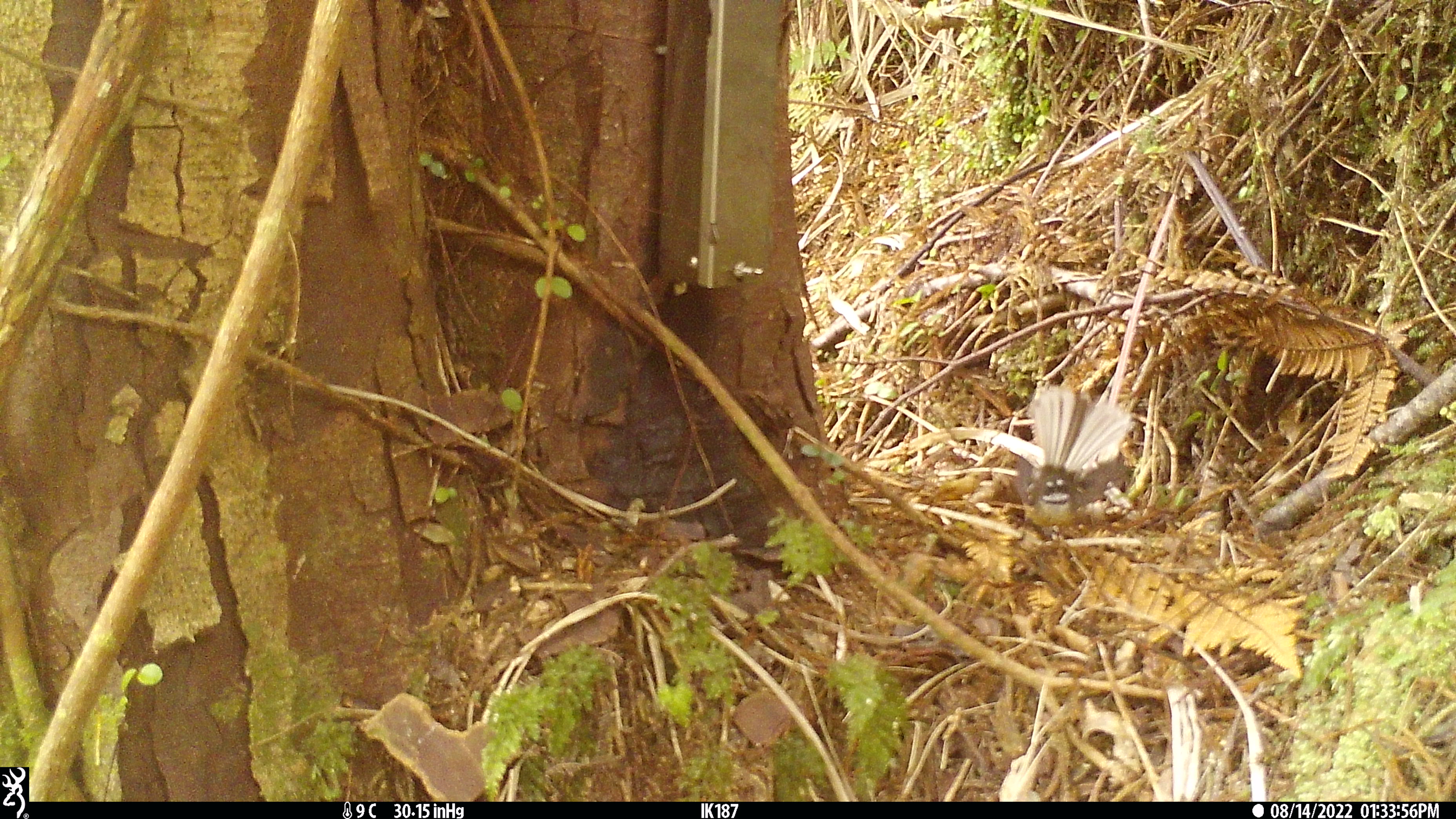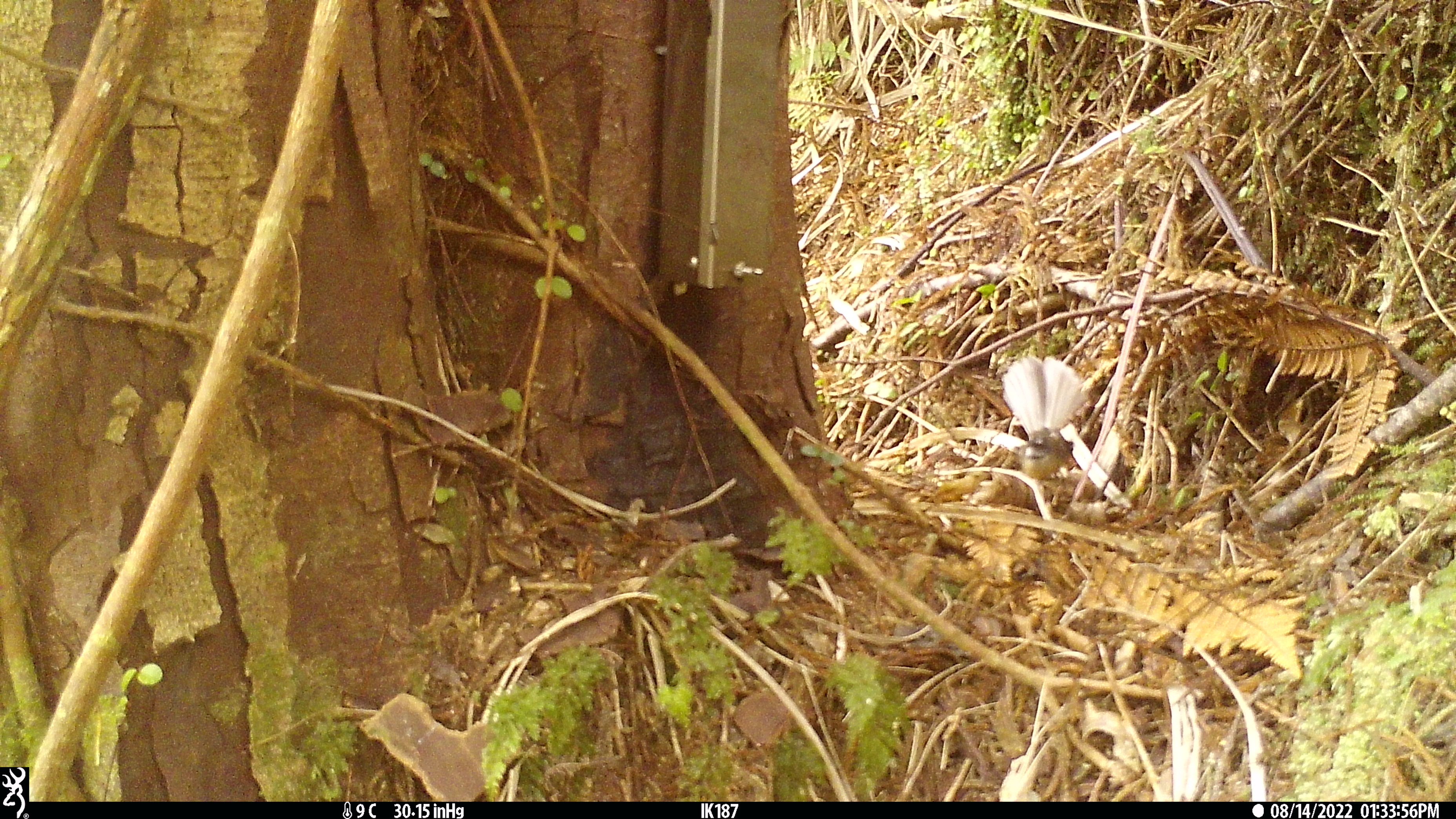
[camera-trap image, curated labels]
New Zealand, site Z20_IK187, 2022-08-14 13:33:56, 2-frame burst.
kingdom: Animalia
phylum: Chordata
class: Aves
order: Passeriformes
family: Rhipiduridae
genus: Rhipidura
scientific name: Rhipidura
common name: fantails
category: fantail